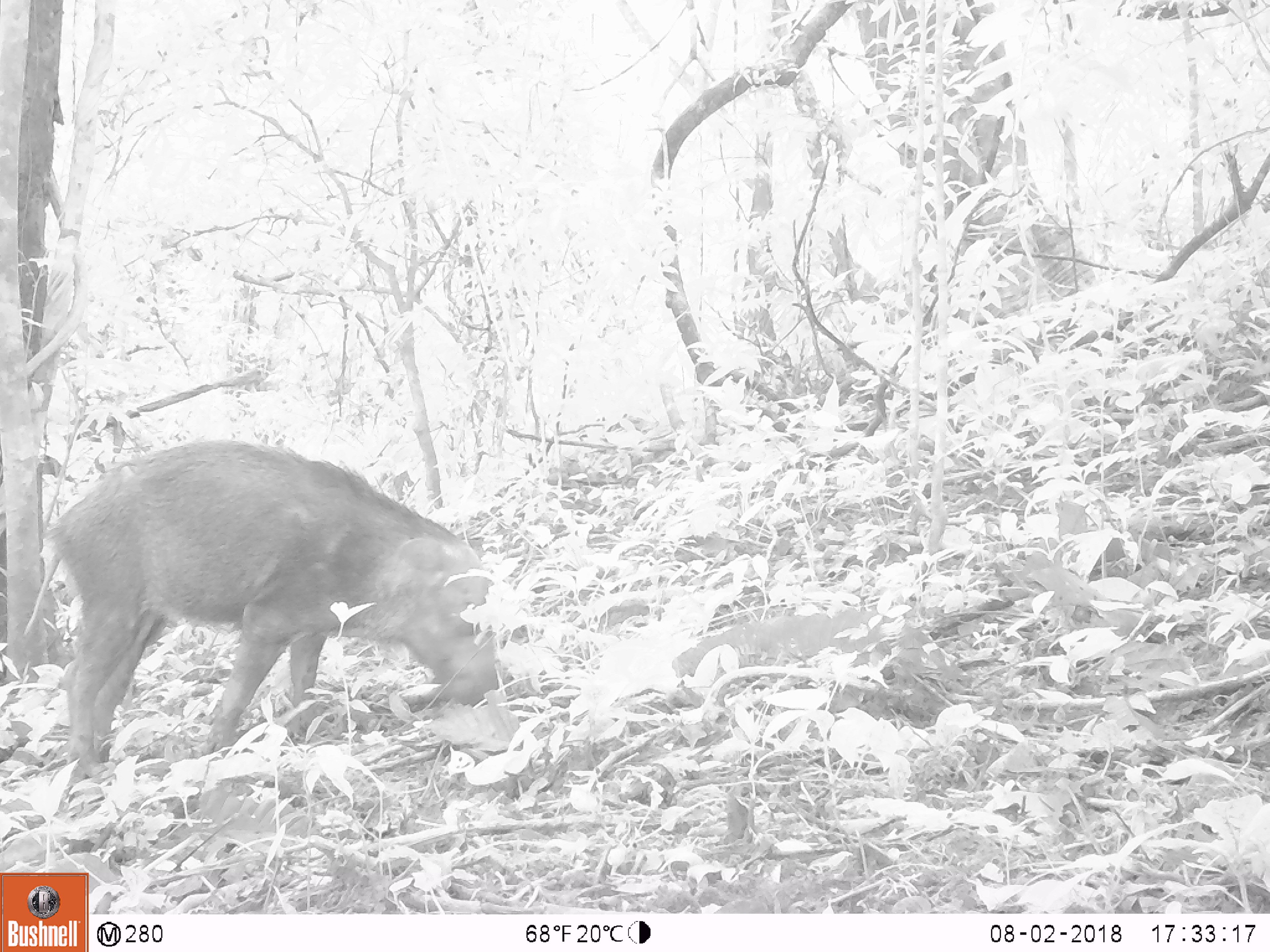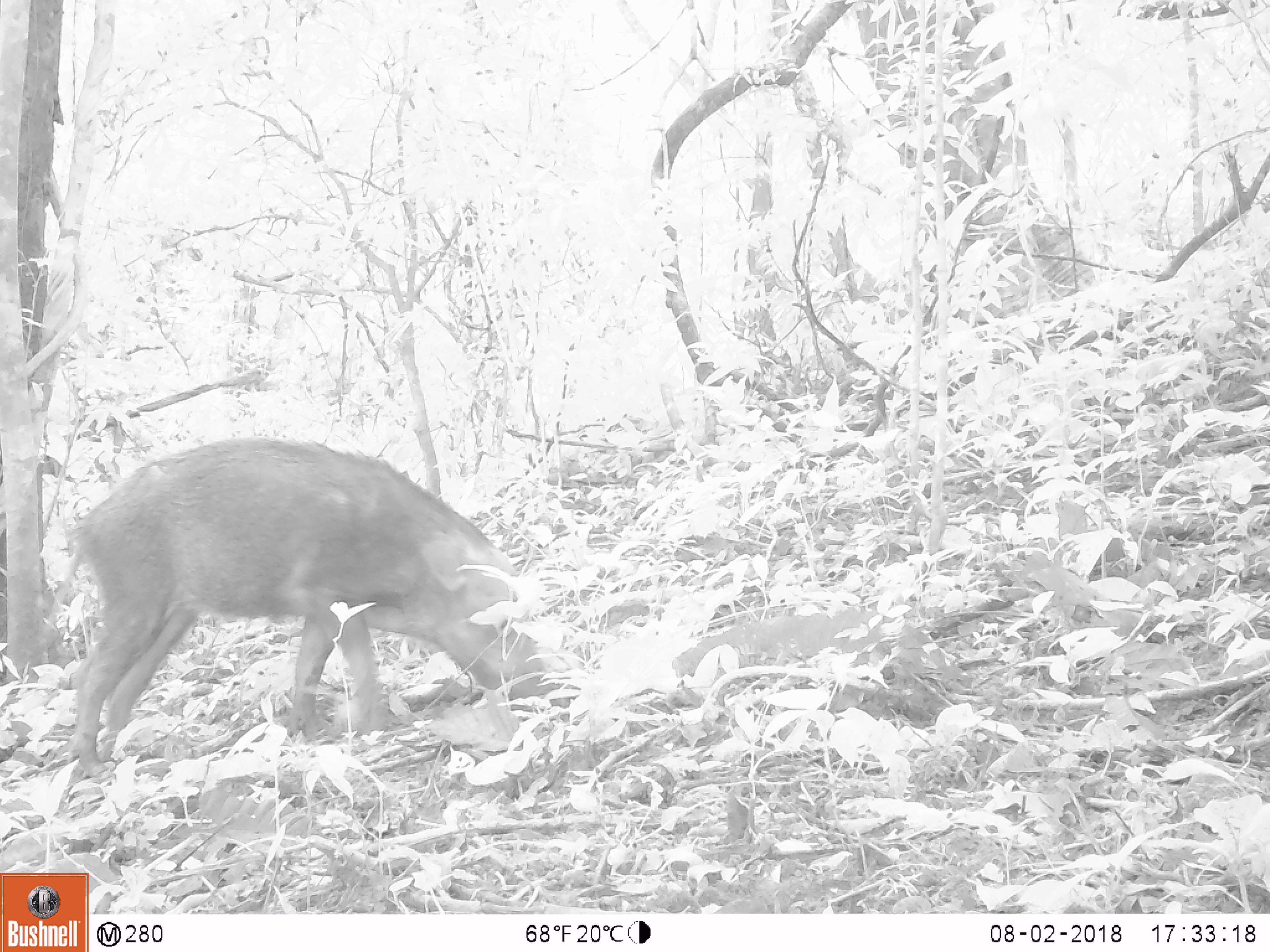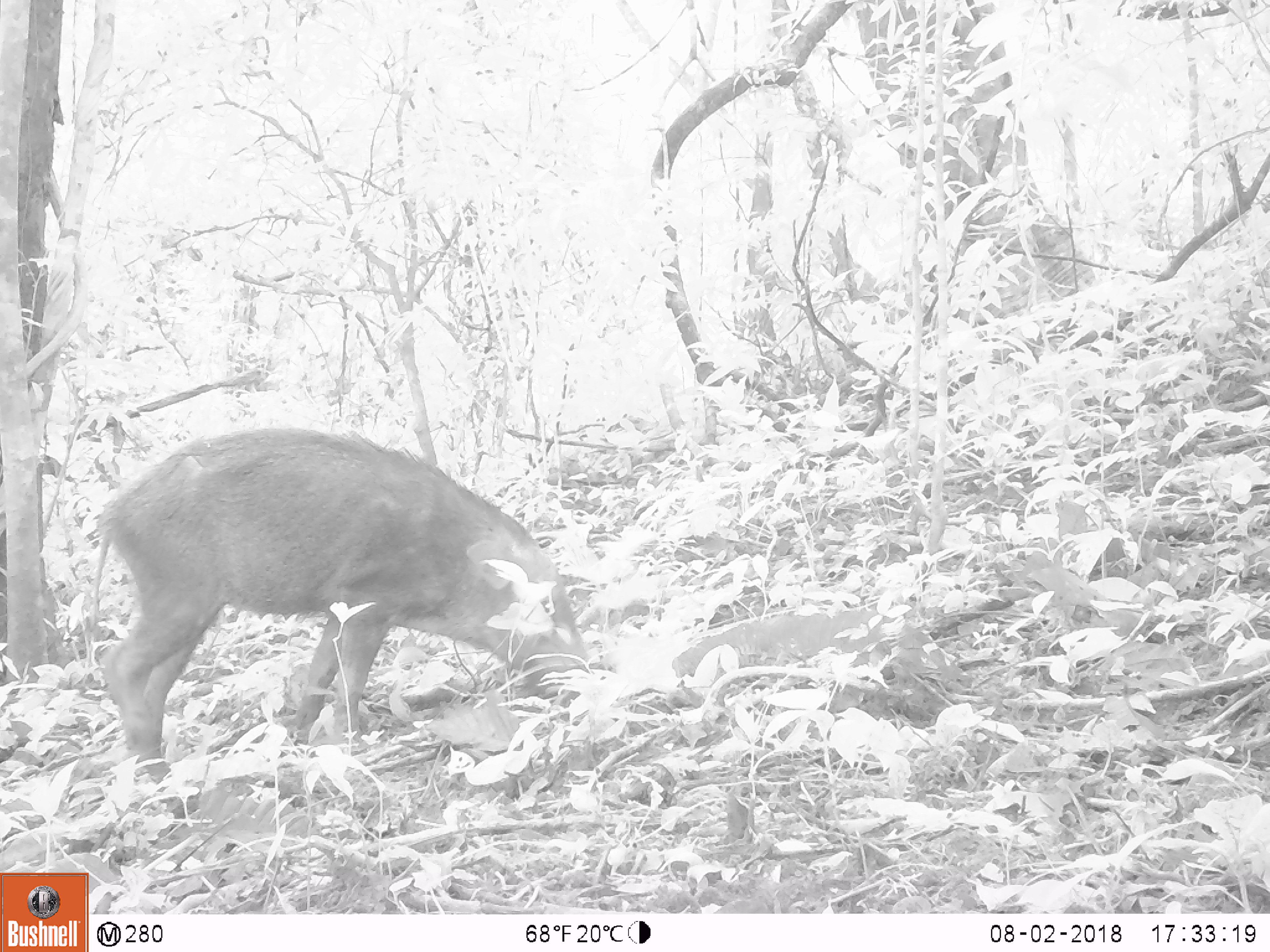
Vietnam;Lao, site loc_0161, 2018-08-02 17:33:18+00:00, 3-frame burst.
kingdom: Animalia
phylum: Chordata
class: Mammalia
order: Artiodactyla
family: Suidae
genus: Sus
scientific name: Sus scrofa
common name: eurasian wild pig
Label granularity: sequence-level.